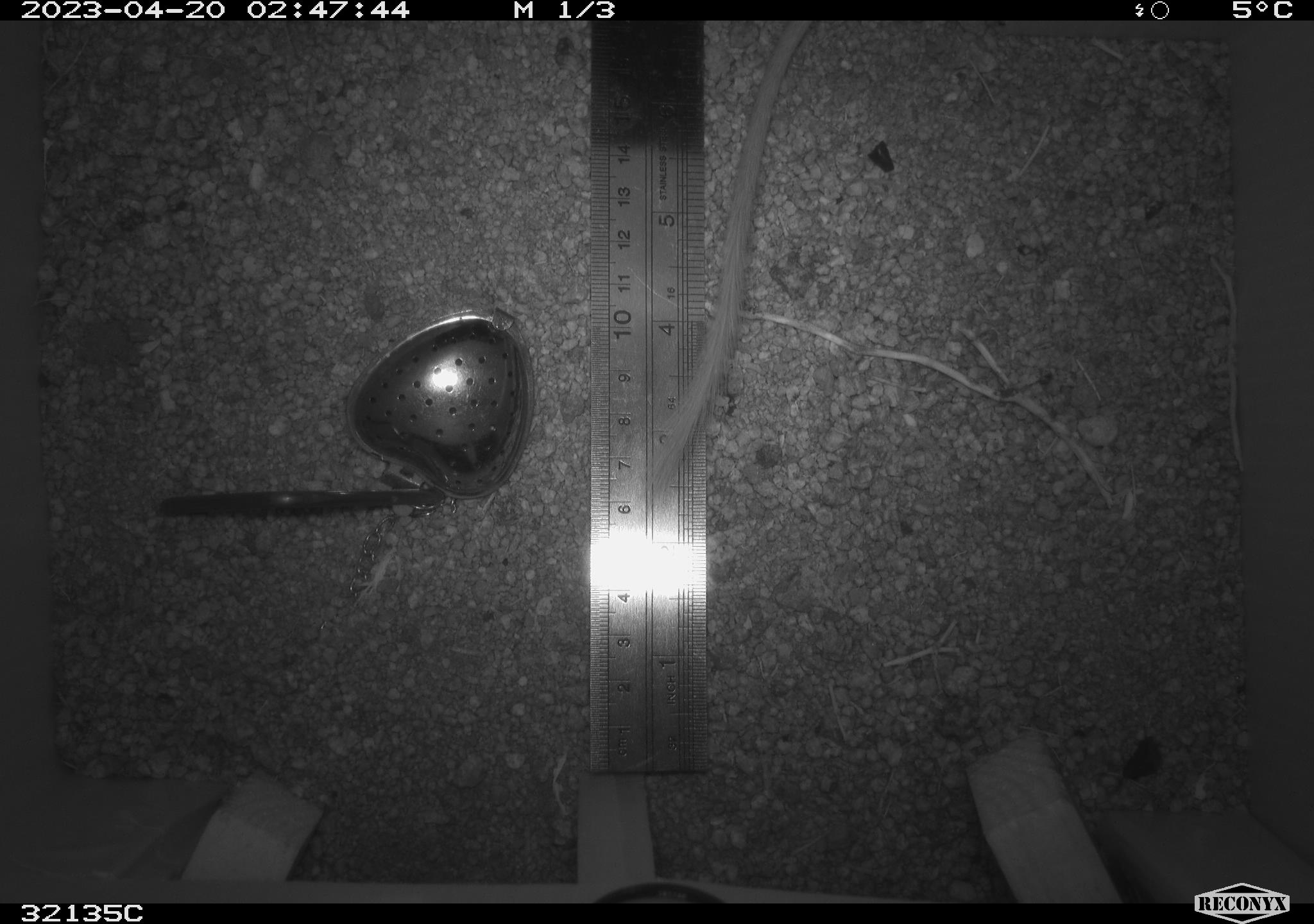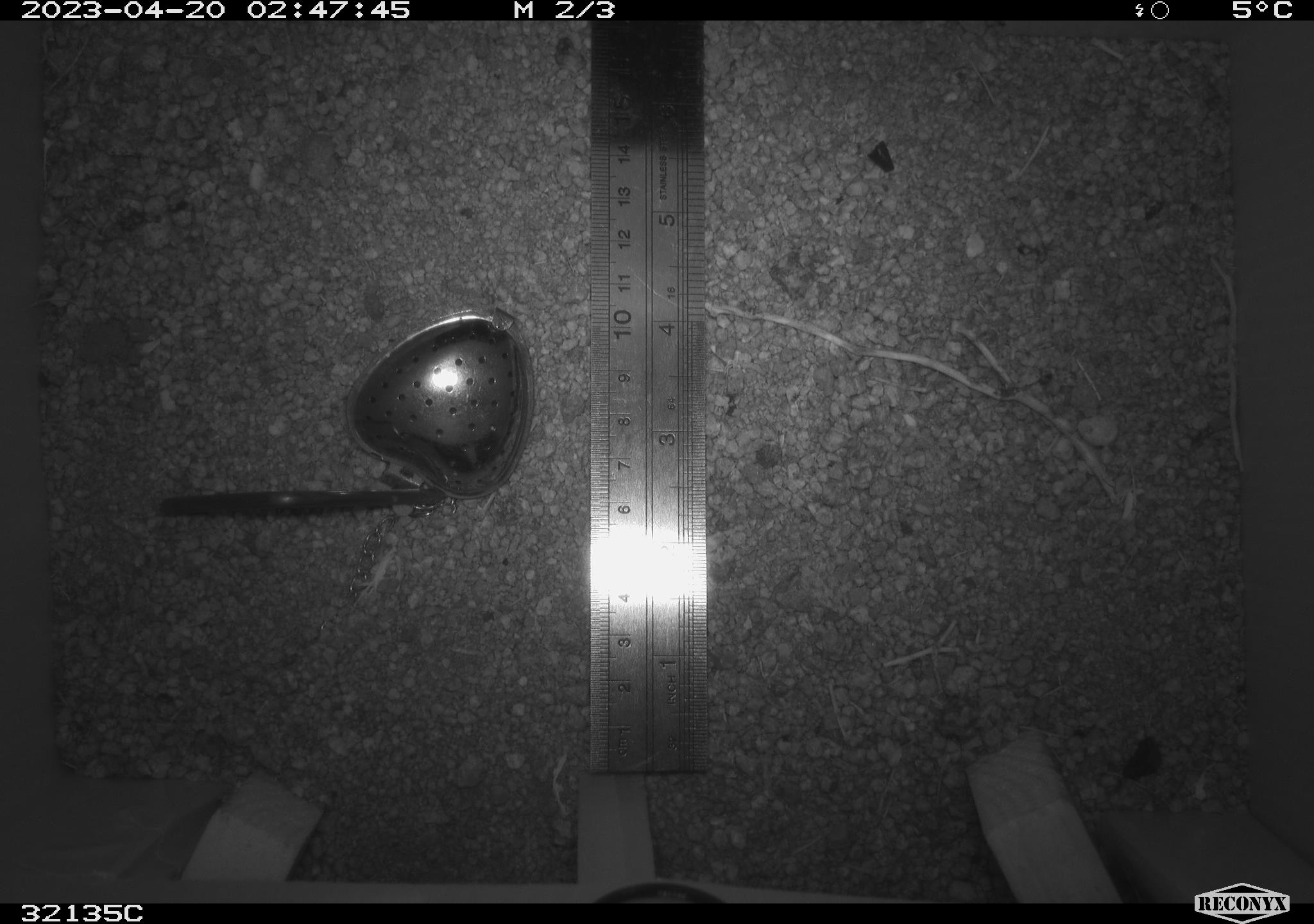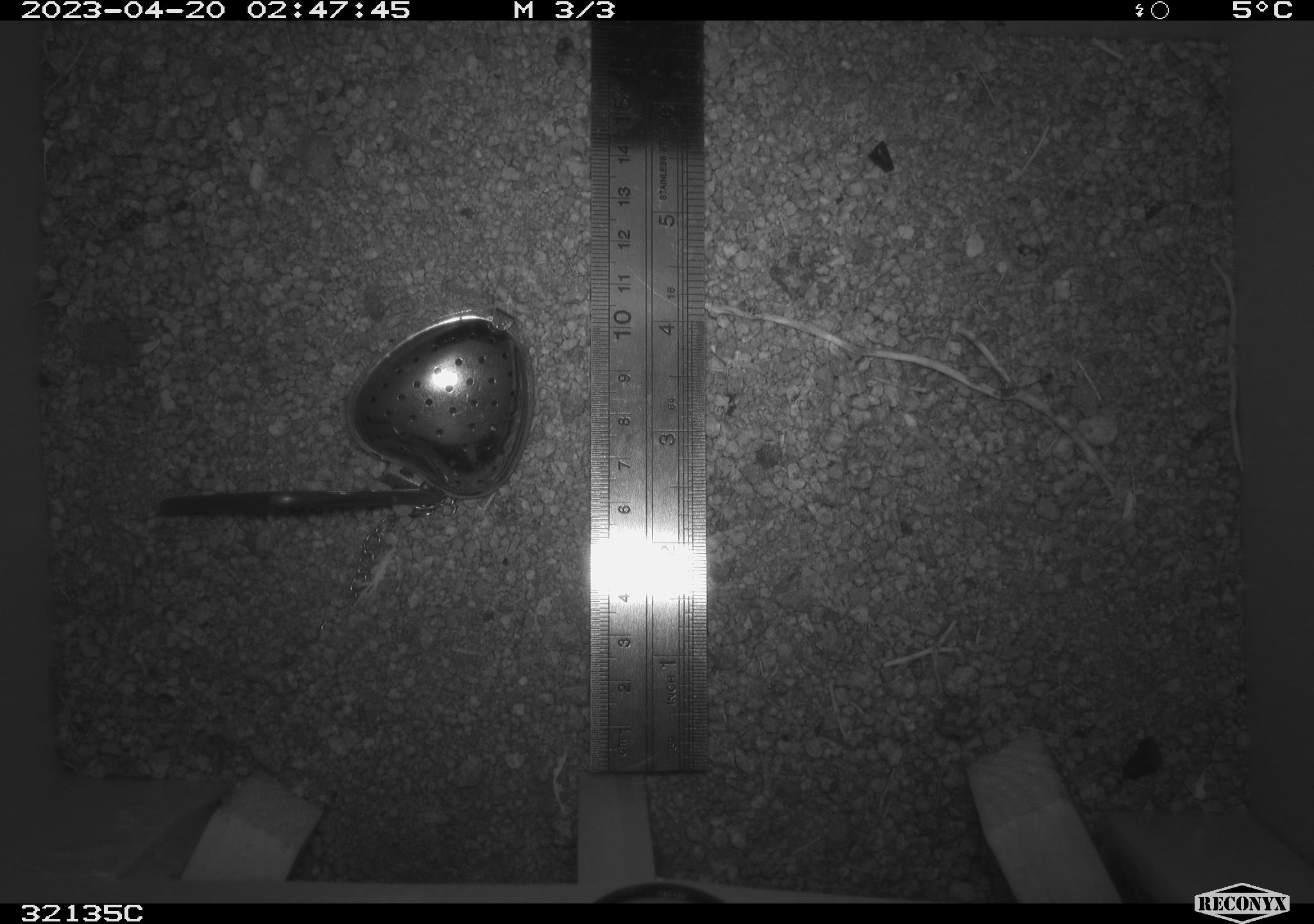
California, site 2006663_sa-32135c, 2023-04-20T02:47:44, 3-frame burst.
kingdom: Animalia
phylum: Chordata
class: Mammalia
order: Rodentia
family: Heteromyidae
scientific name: Heteromyidae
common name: kangaroo rats and pocket mice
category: heteromyidae family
Heteromyidae family (kangaroo rats and pocket mice) (Heteromyidae).